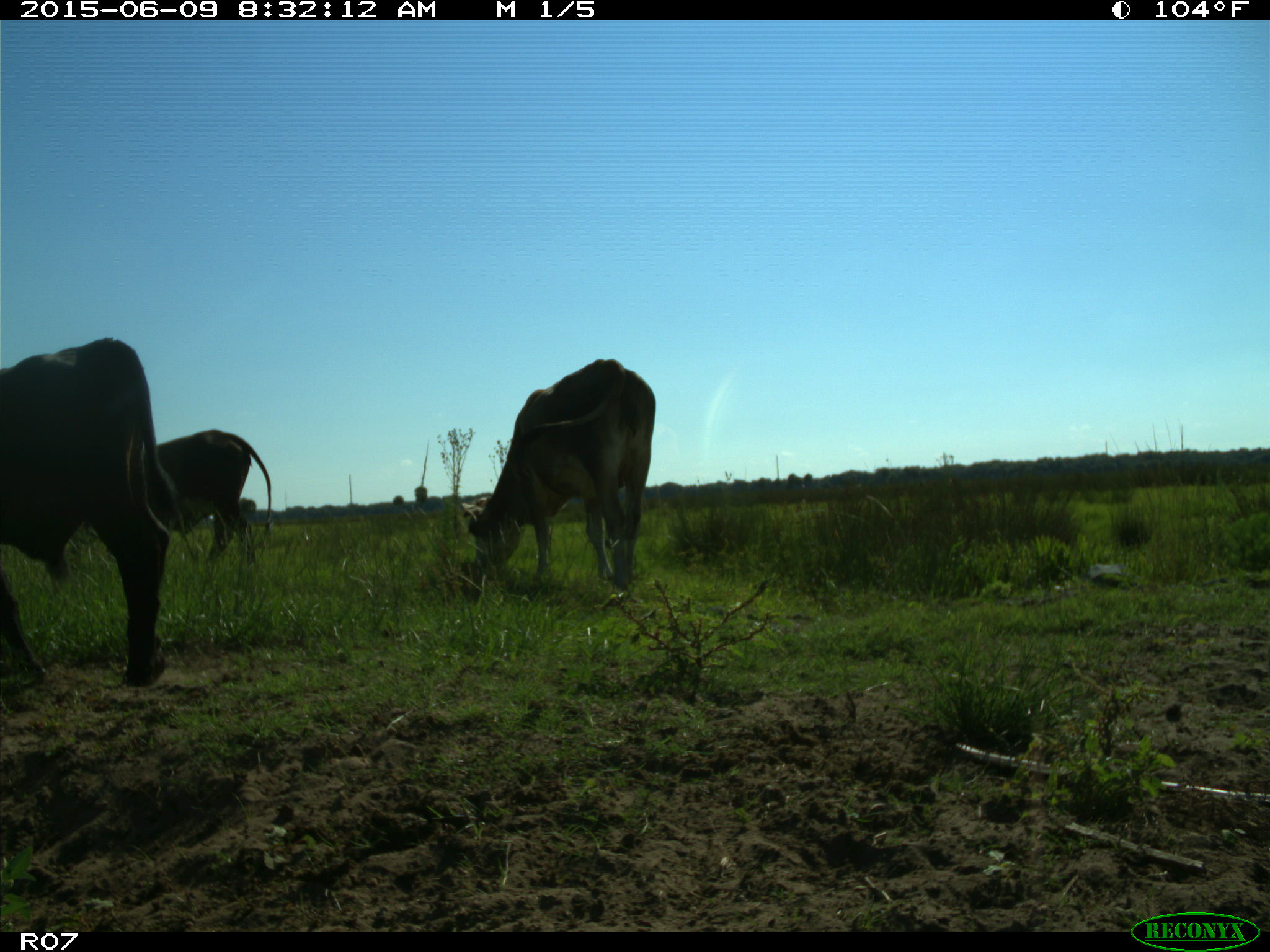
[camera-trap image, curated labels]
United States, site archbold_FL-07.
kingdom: Animalia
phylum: Chordata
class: Mammalia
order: Artiodactyla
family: Bovidae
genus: Bos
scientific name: Bos taurus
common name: domestic cow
Bos taurus (domestic cow).